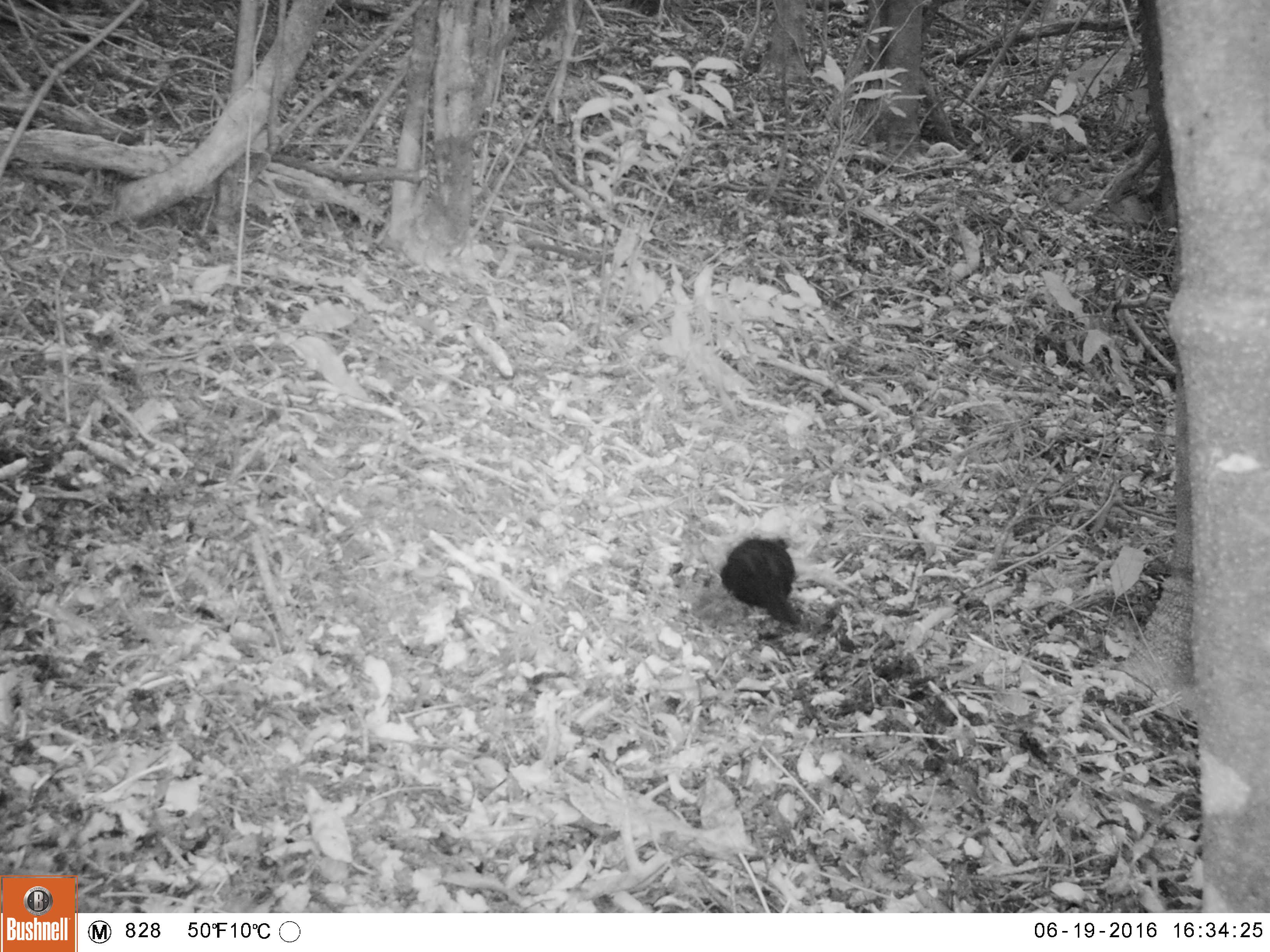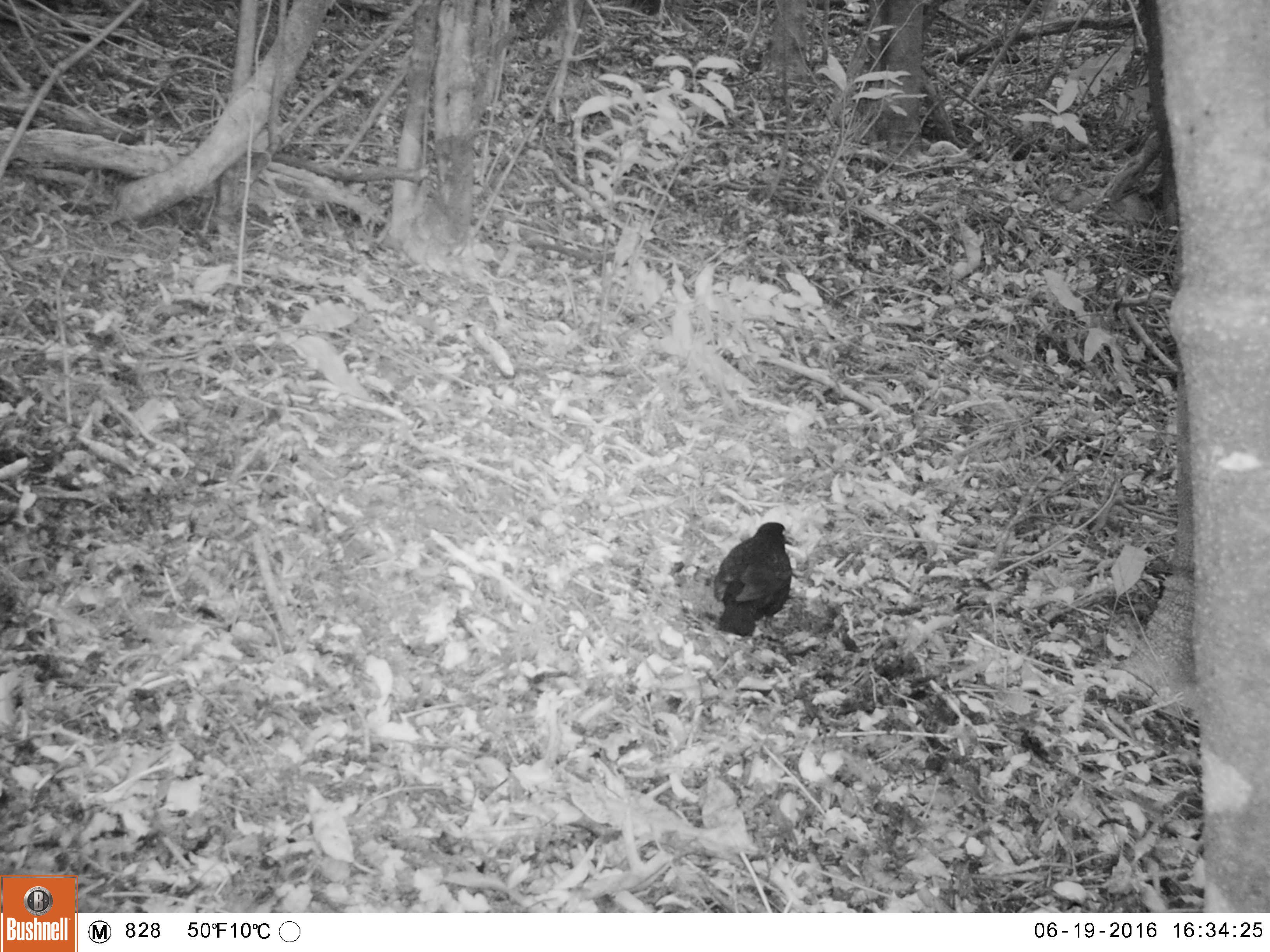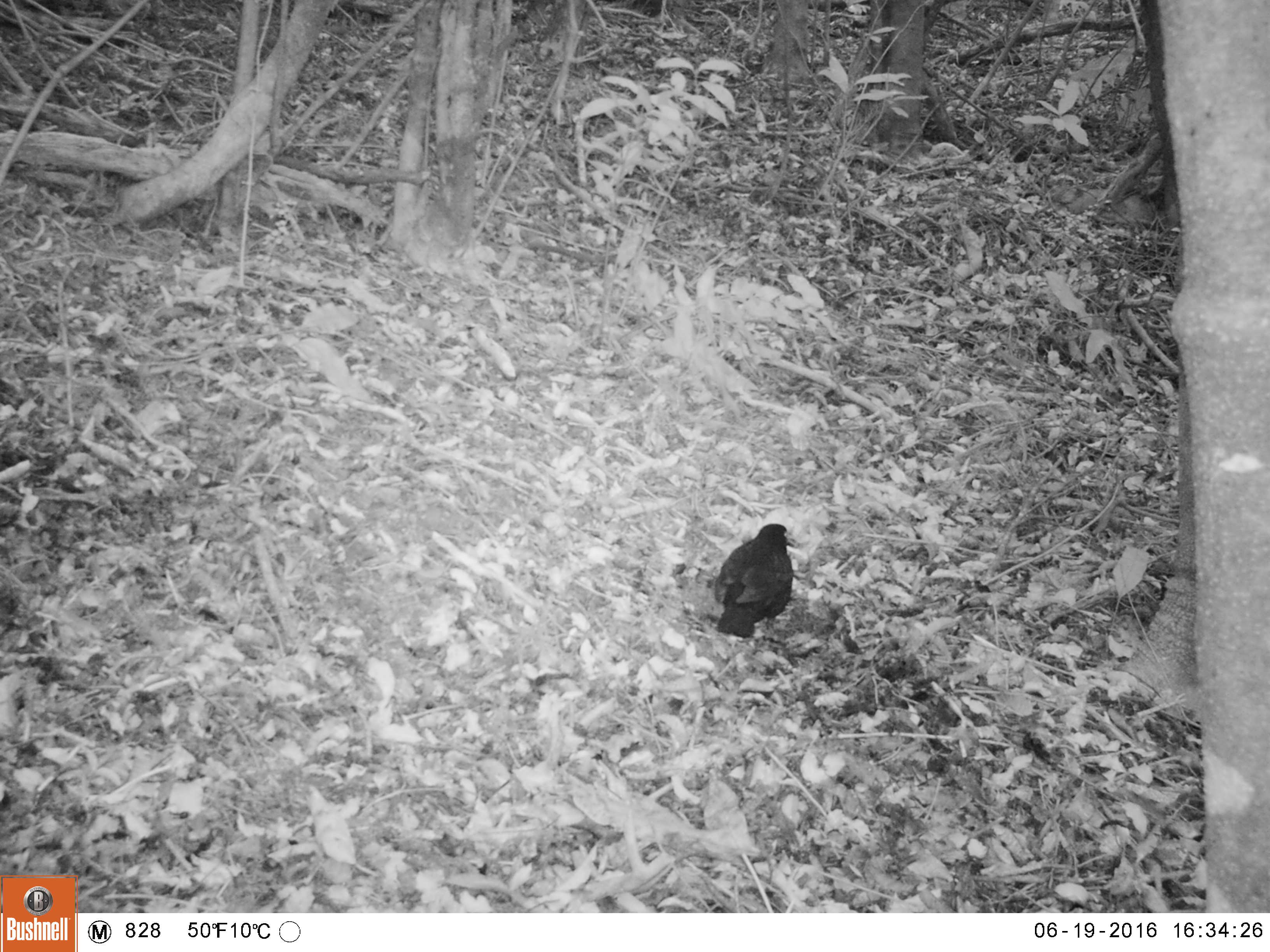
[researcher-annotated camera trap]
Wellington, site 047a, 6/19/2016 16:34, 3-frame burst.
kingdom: Animalia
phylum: Chordata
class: Aves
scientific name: Aves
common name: bird